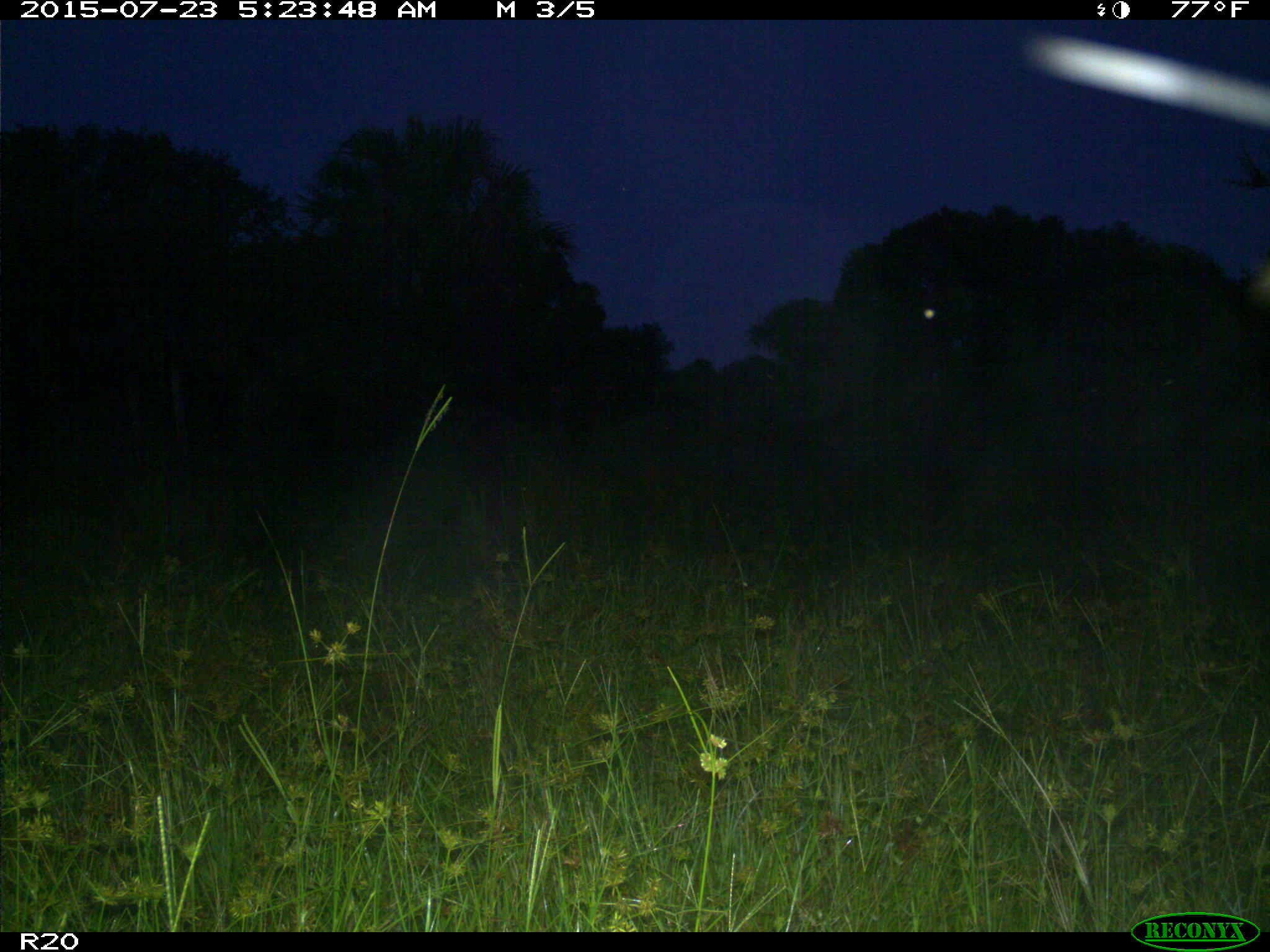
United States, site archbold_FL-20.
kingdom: Animalia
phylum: Chordata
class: Mammalia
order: Artiodactyla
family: Bovidae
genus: Bos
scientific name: Bos taurus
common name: domestic cow